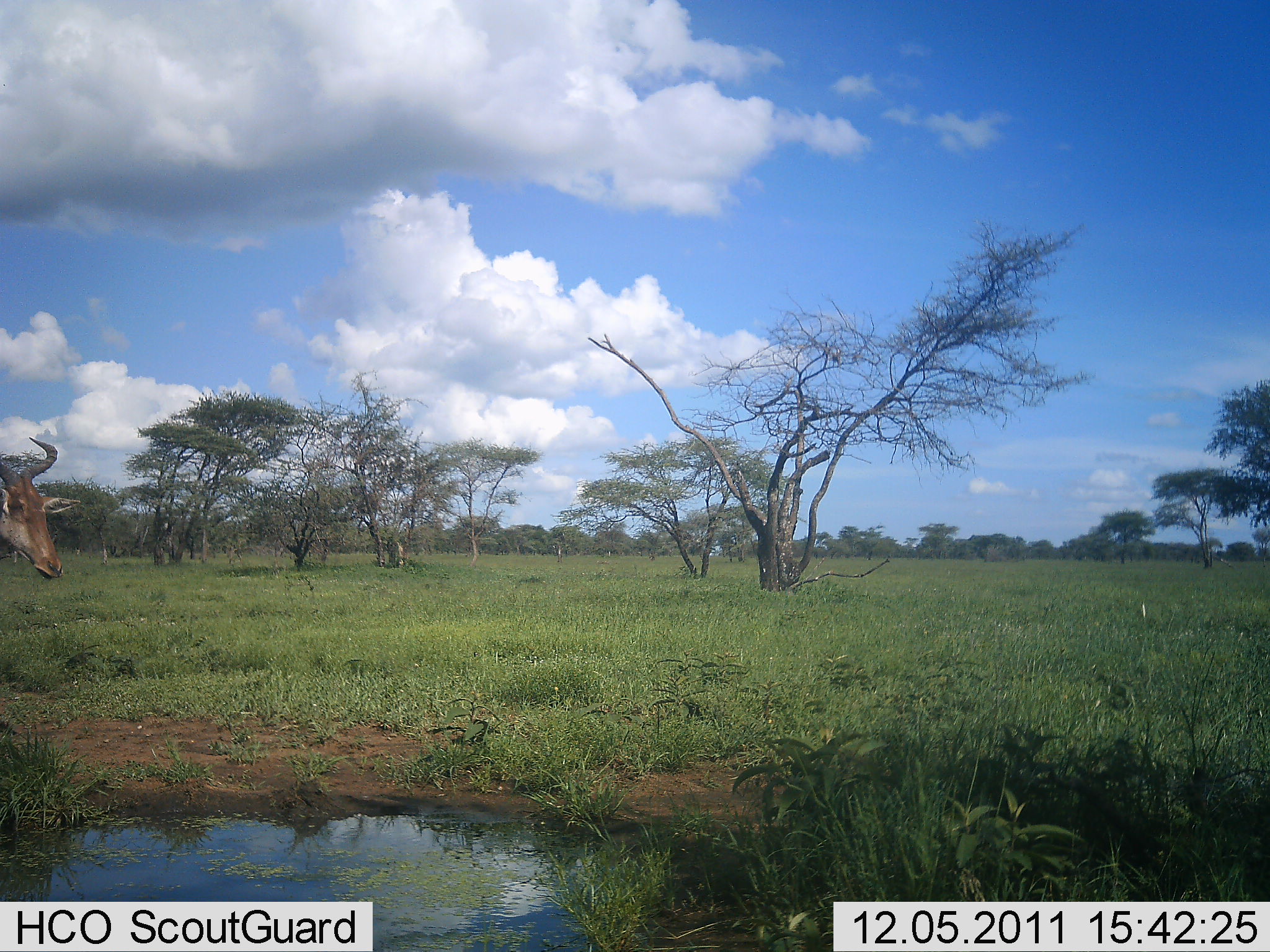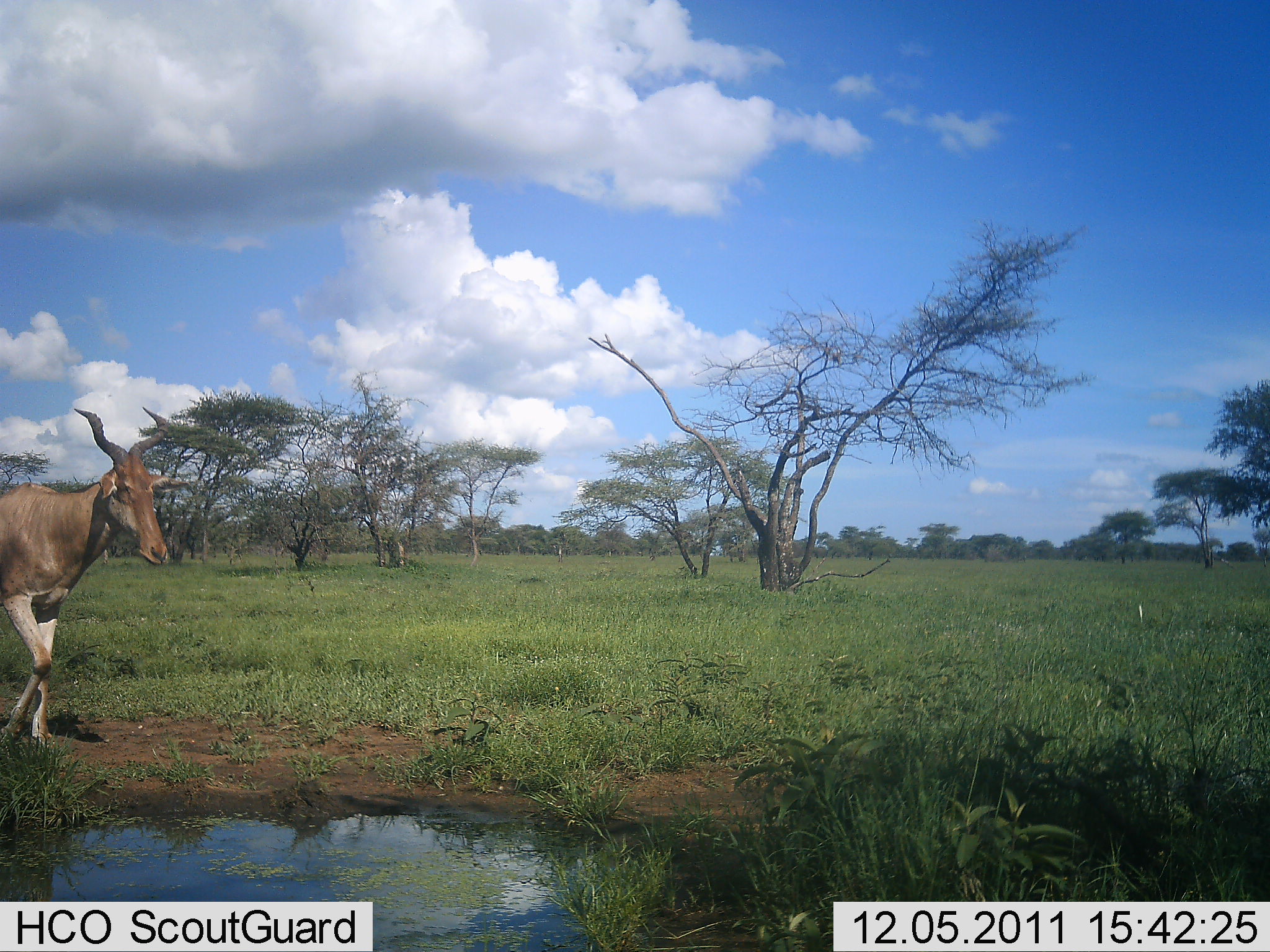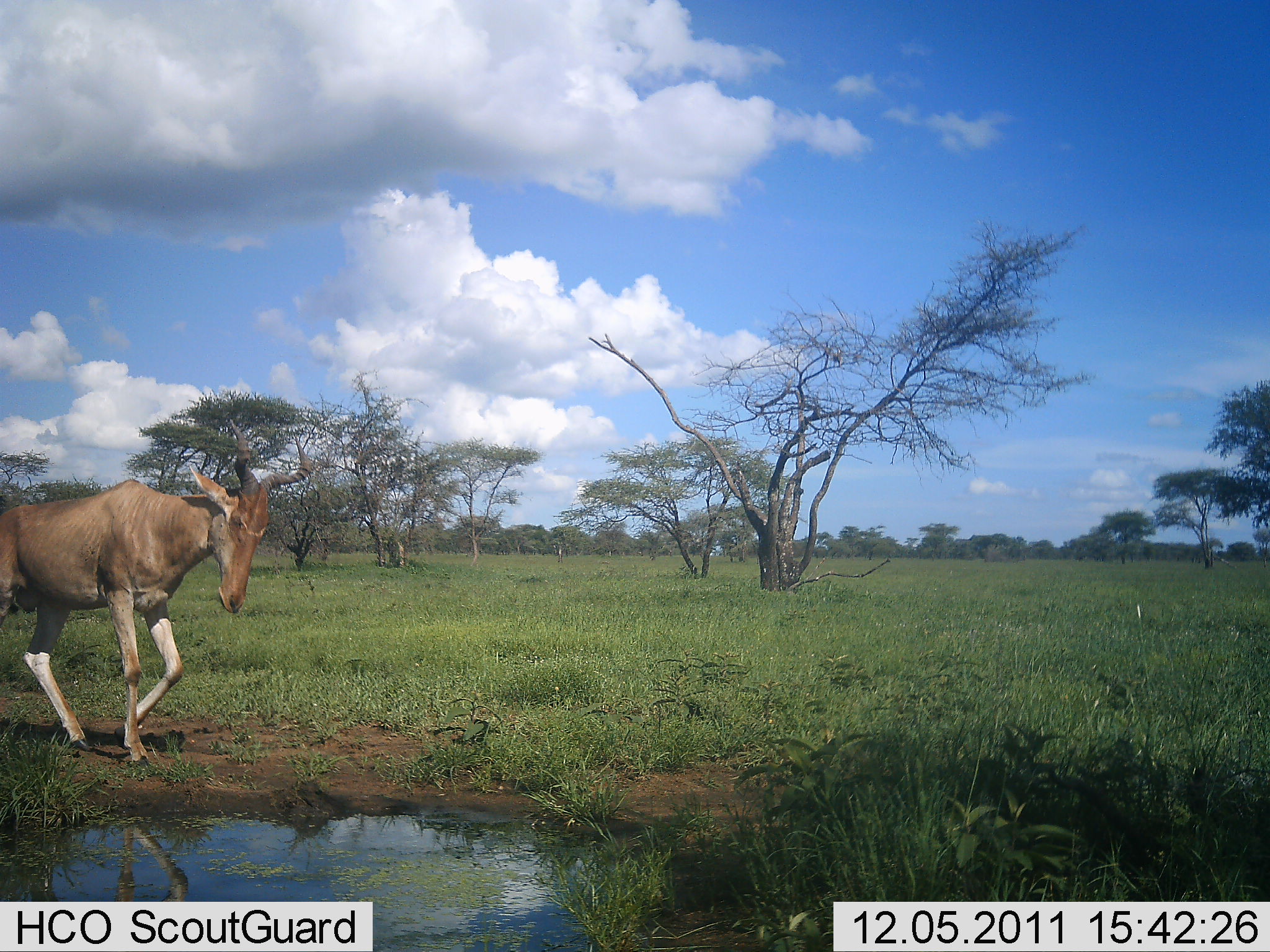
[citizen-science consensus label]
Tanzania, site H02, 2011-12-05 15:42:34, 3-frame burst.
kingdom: Animalia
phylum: Chordata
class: Mammalia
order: Artiodactyla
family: Bovidae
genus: Alcelaphus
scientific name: Alcelaphus buselaphus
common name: hartebeest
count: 1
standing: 18%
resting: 0%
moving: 94%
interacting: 0%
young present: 0%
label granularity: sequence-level